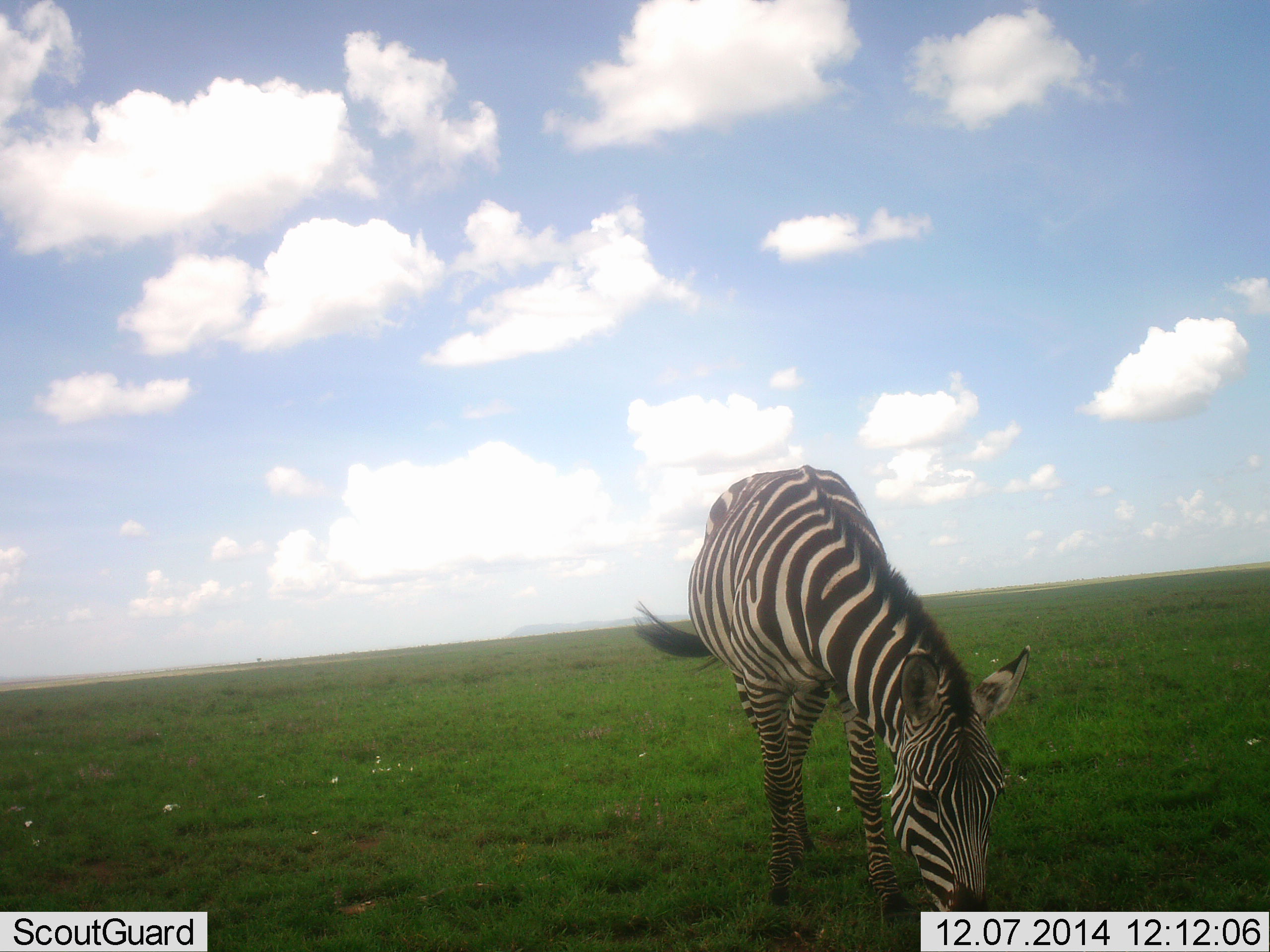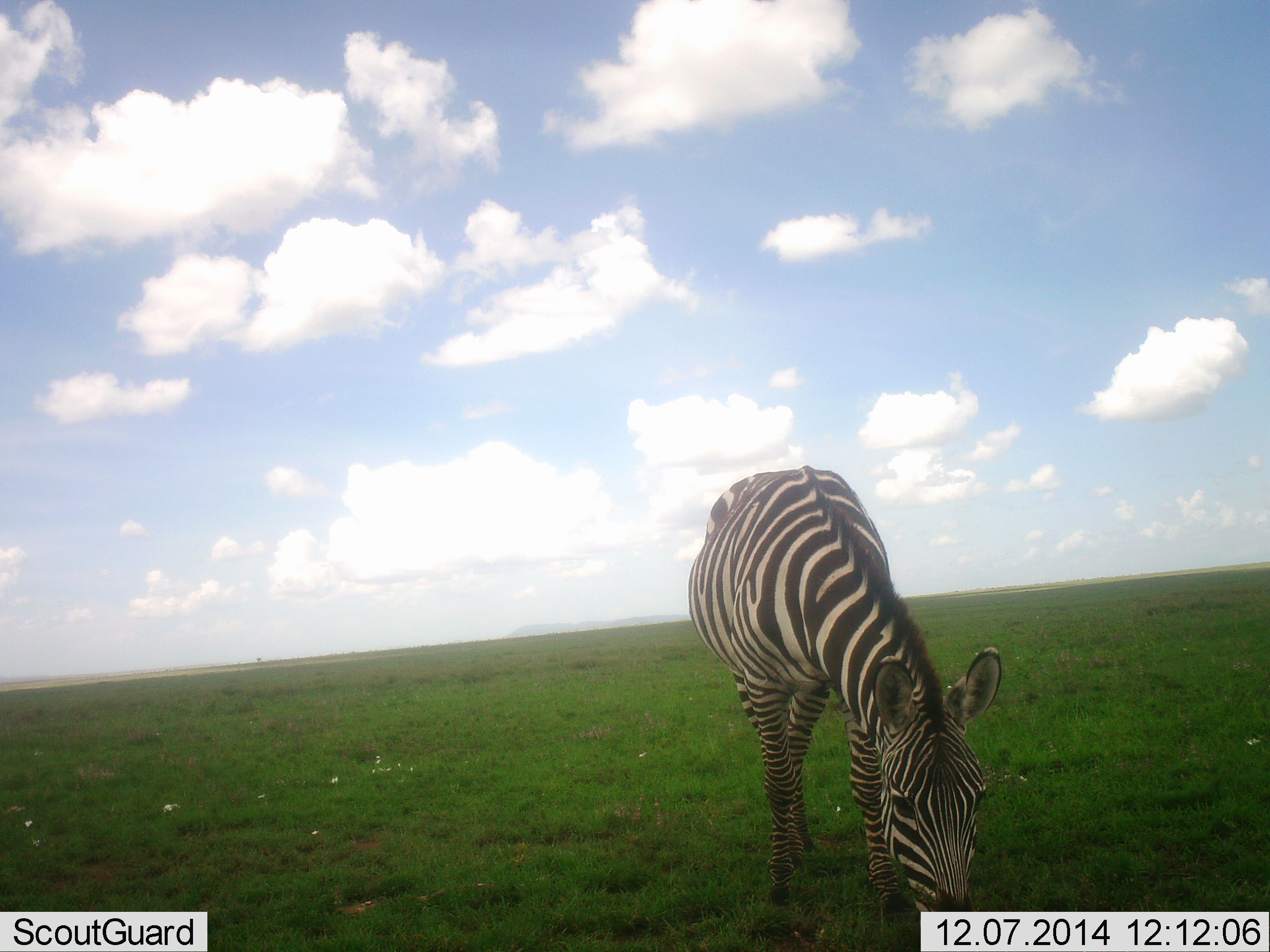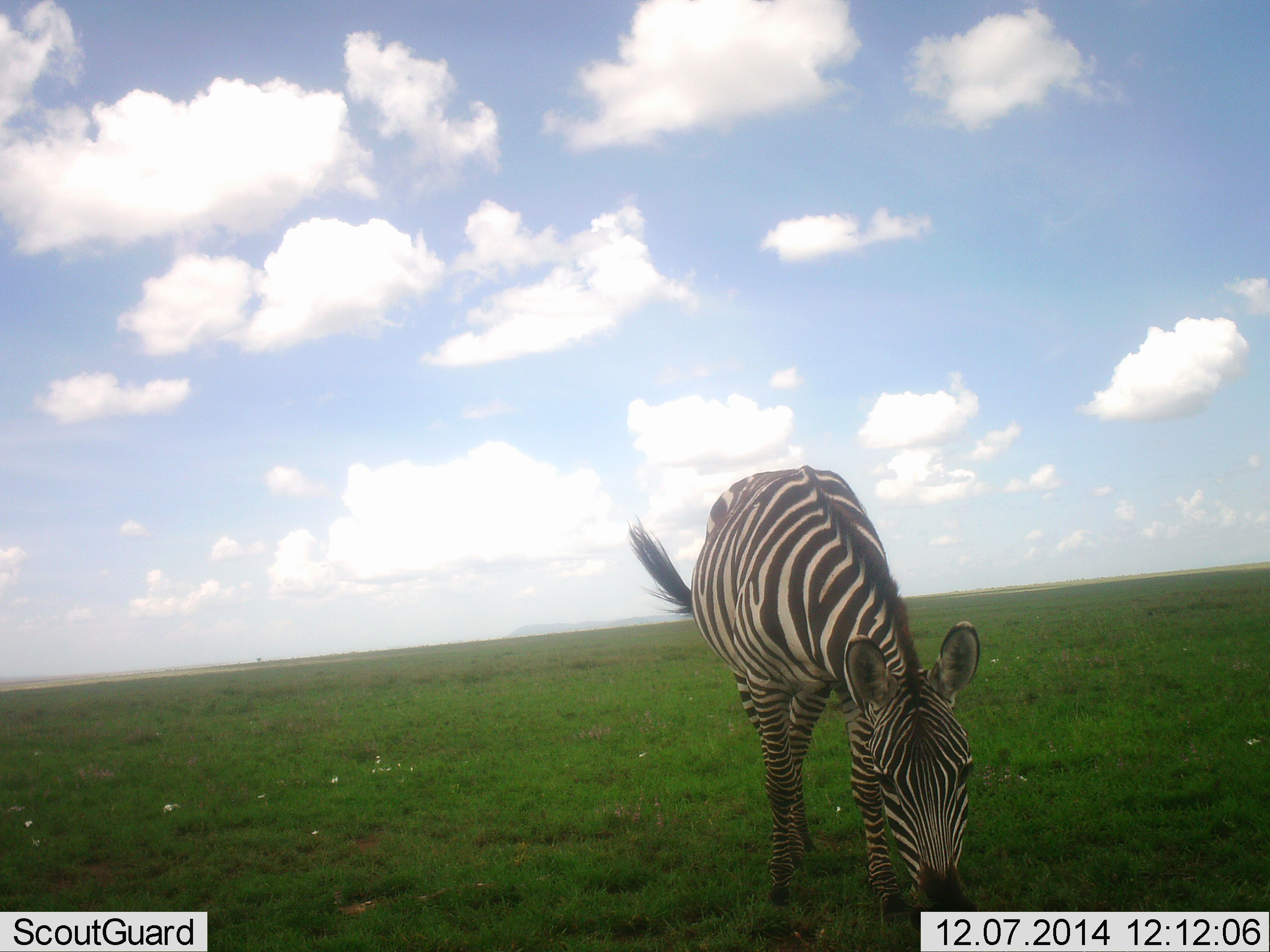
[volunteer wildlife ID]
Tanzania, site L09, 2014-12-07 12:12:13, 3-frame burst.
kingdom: Animalia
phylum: Chordata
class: Mammalia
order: Perissodactyla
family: Equidae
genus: Equus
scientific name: Equus quagga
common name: plains zebra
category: zebra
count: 1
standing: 40%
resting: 0%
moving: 0%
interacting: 0%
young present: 0%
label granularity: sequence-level